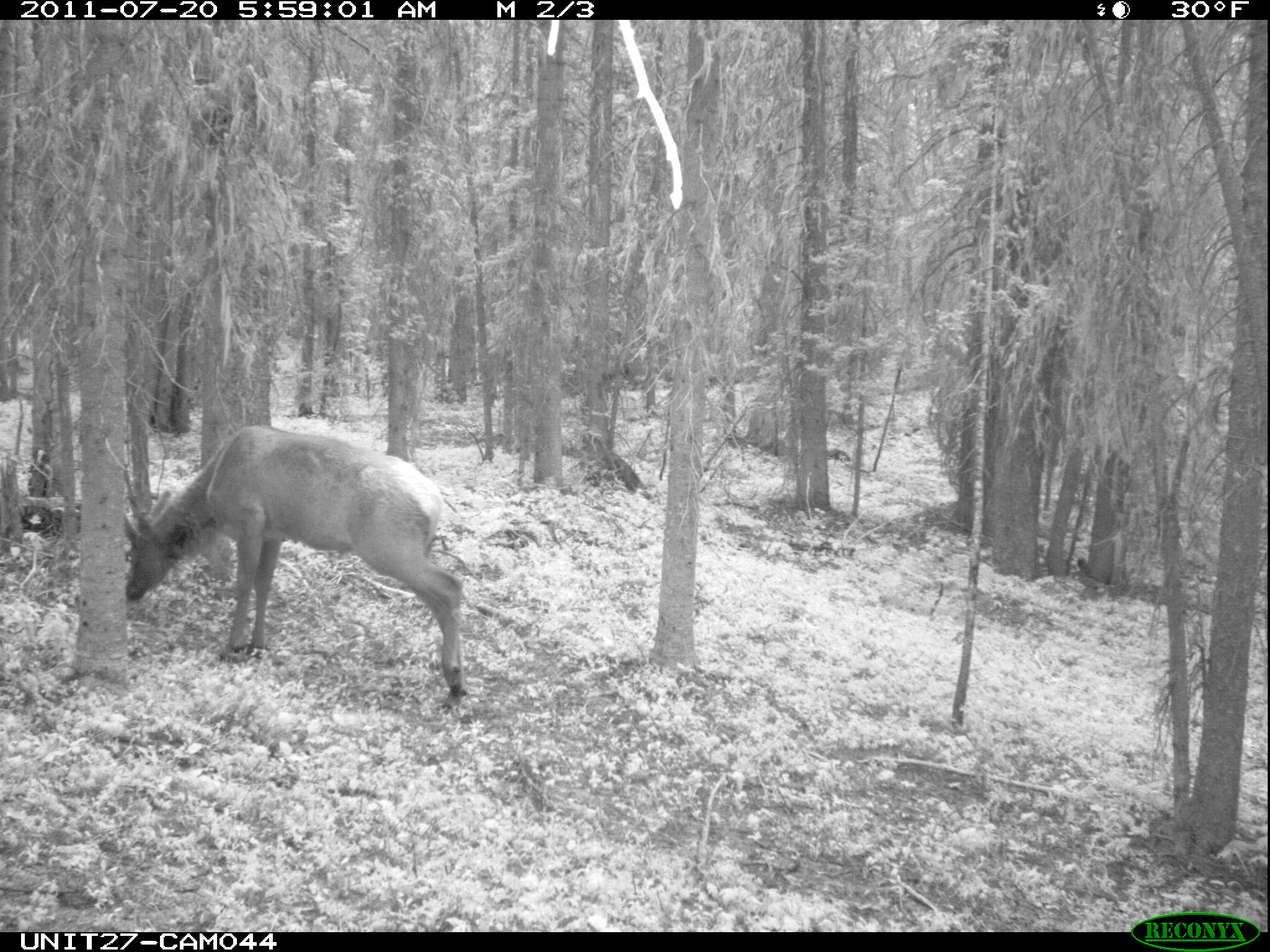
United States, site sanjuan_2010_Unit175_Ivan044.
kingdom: Animalia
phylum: Chordata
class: Mammalia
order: Artiodactyla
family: Cervidae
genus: Cervus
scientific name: Cervus elaphus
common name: red deer